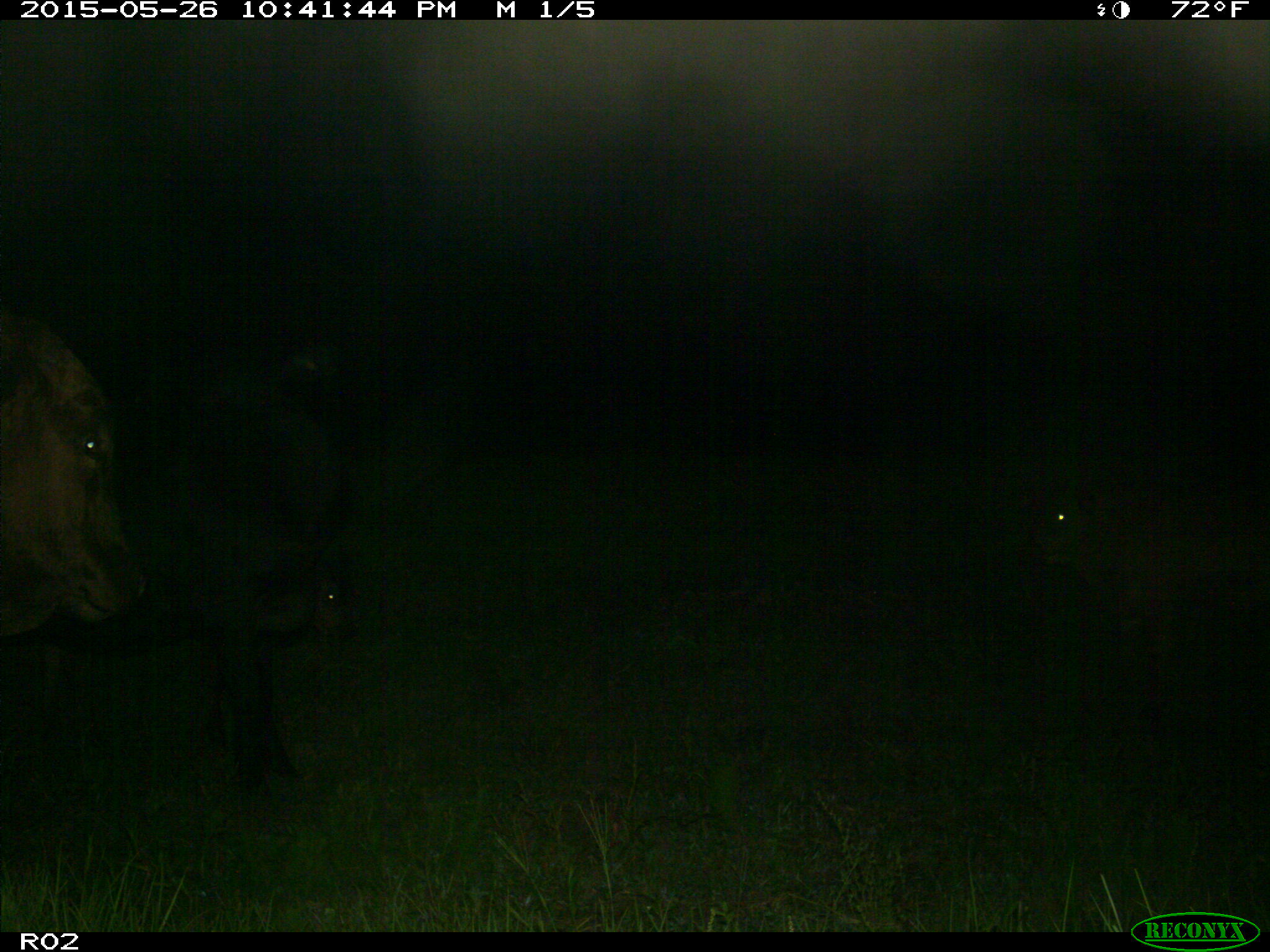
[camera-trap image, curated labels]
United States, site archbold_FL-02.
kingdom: Animalia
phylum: Chordata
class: Mammalia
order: Artiodactyla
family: Bovidae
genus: Bos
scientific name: Bos taurus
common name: domestic cow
Bos taurus (domestic cow).